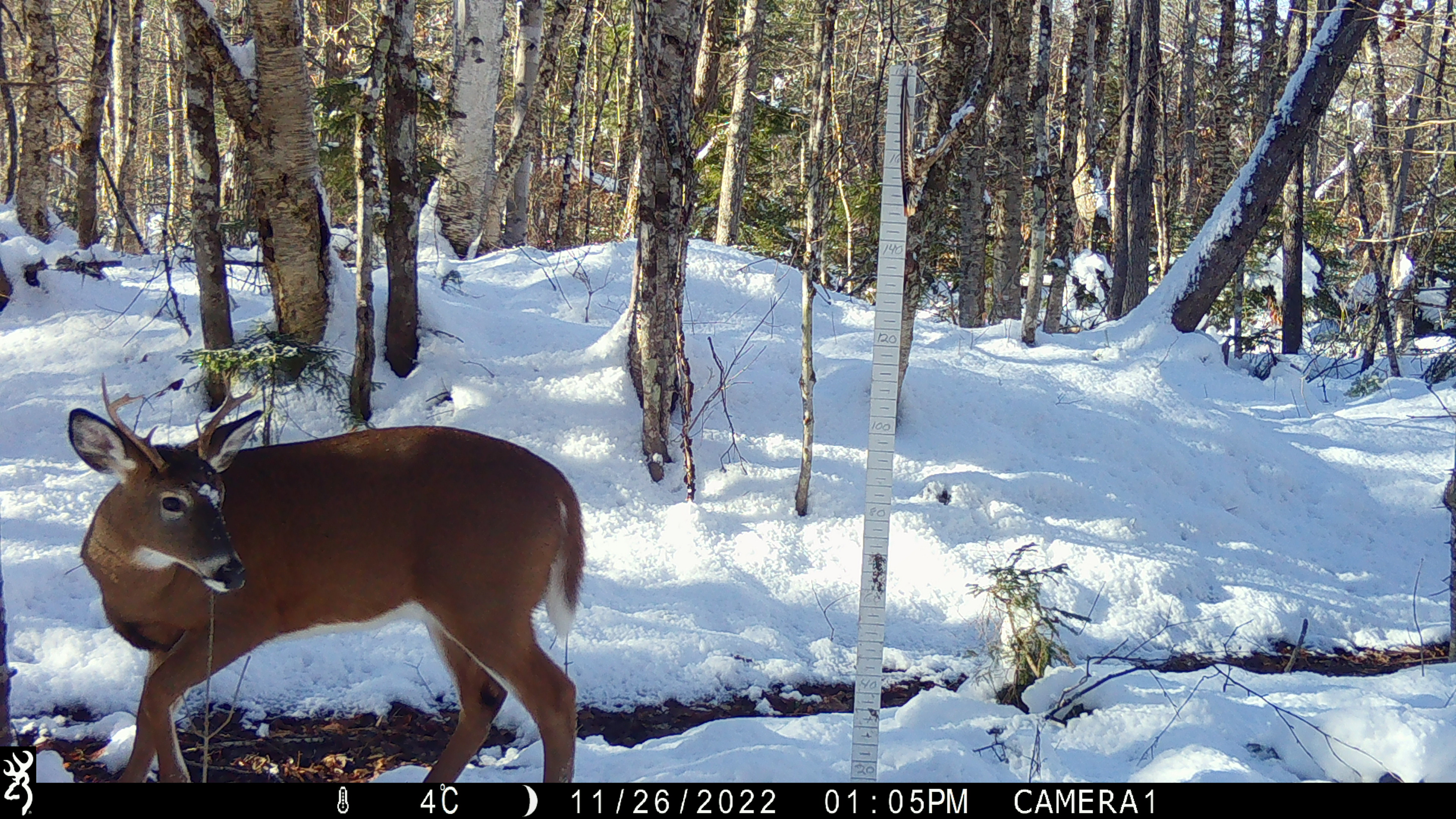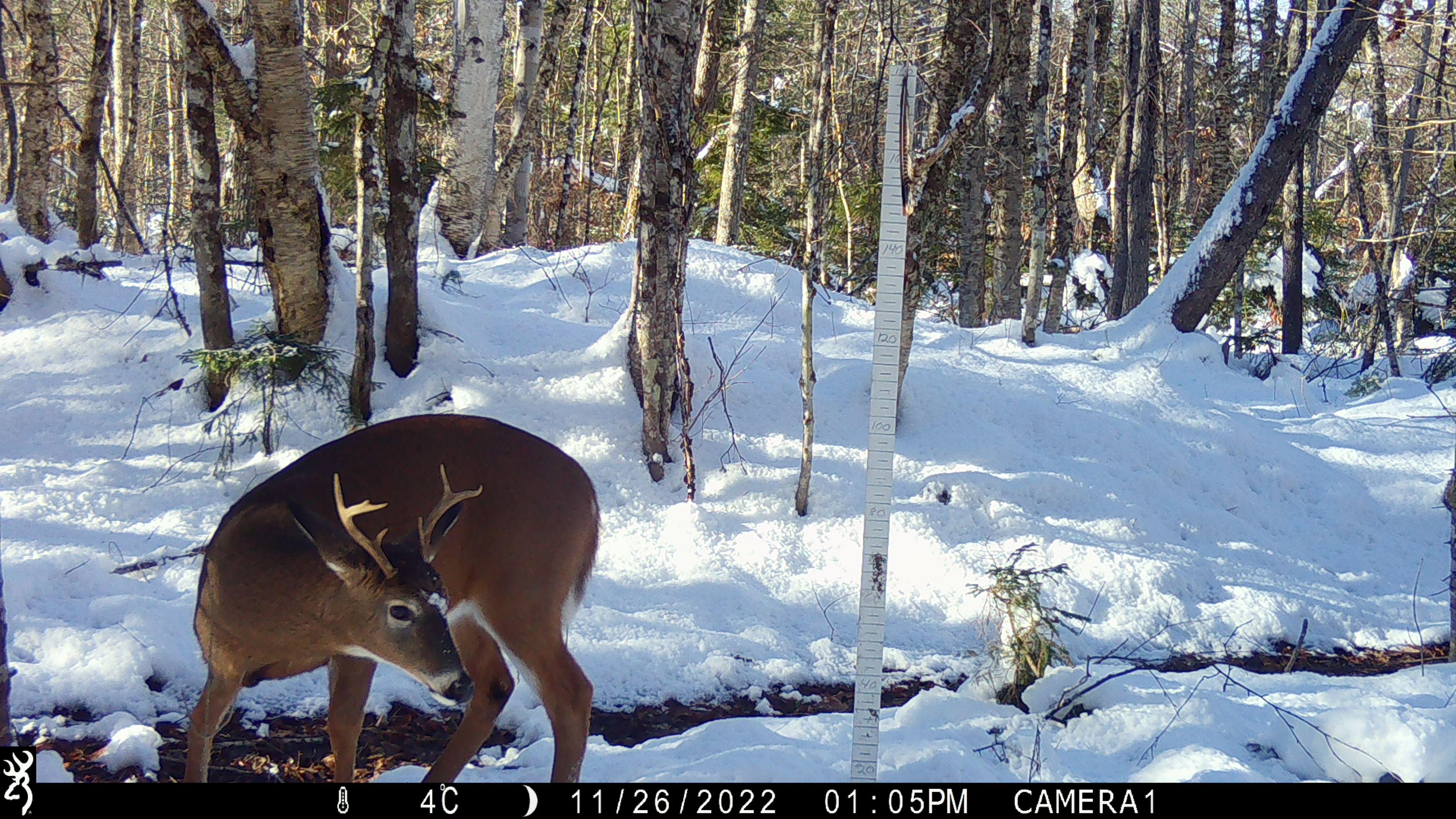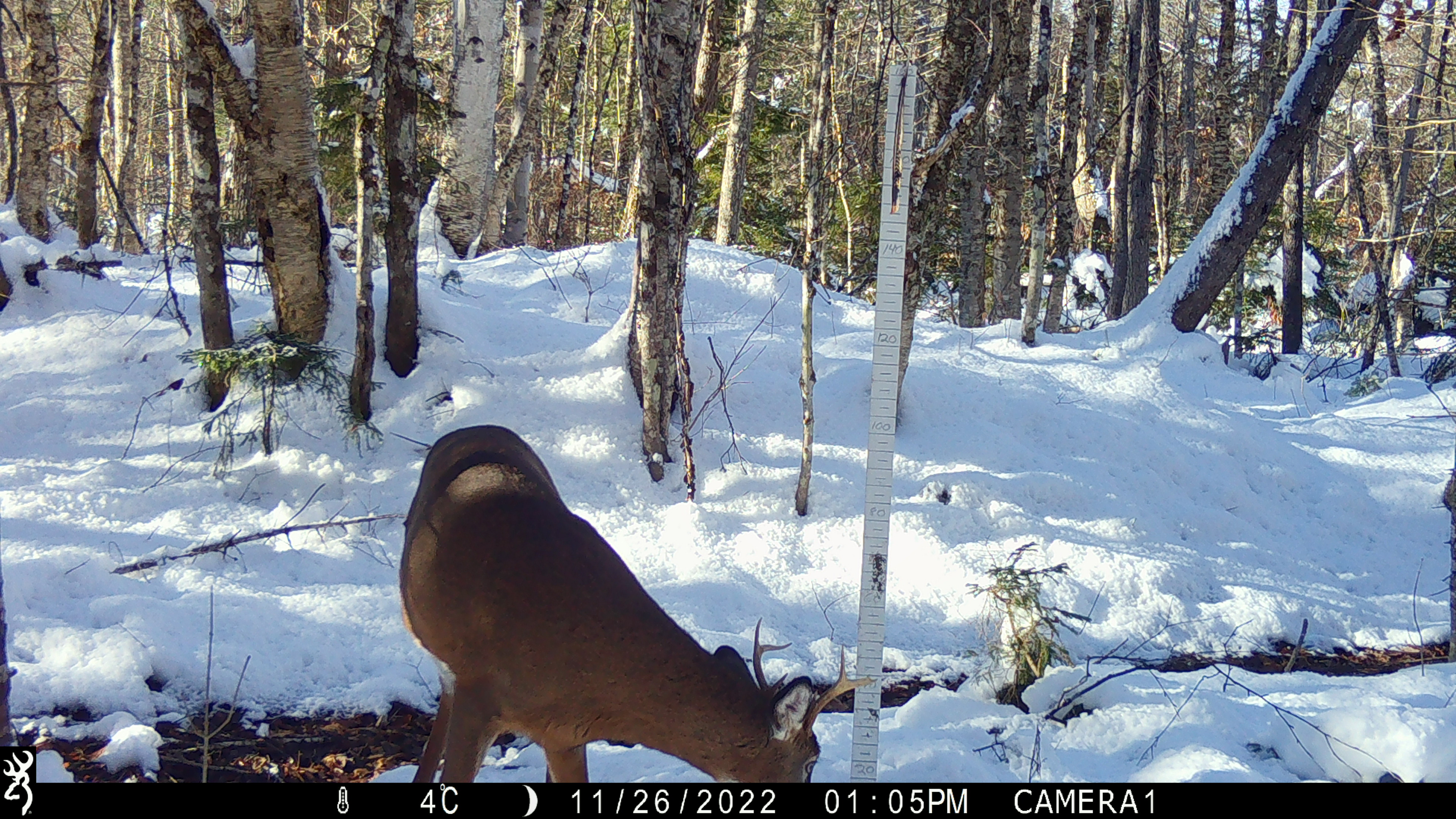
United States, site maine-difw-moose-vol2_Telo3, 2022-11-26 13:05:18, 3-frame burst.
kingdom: Animalia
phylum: Chordata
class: Mammalia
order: Artiodactyla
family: Cervidae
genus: Odocoileus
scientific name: Odocoileus virginianus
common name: white-tailed deer